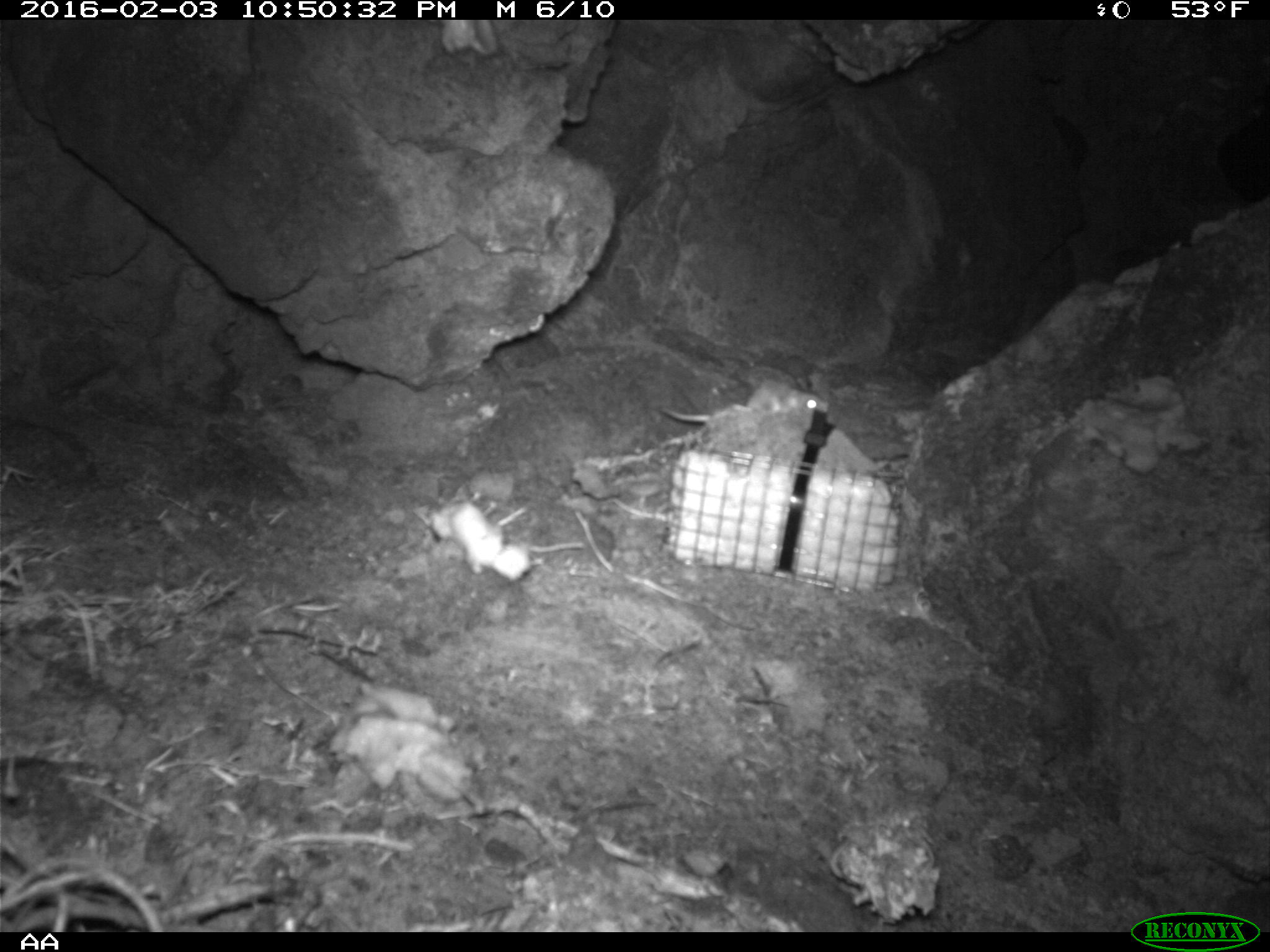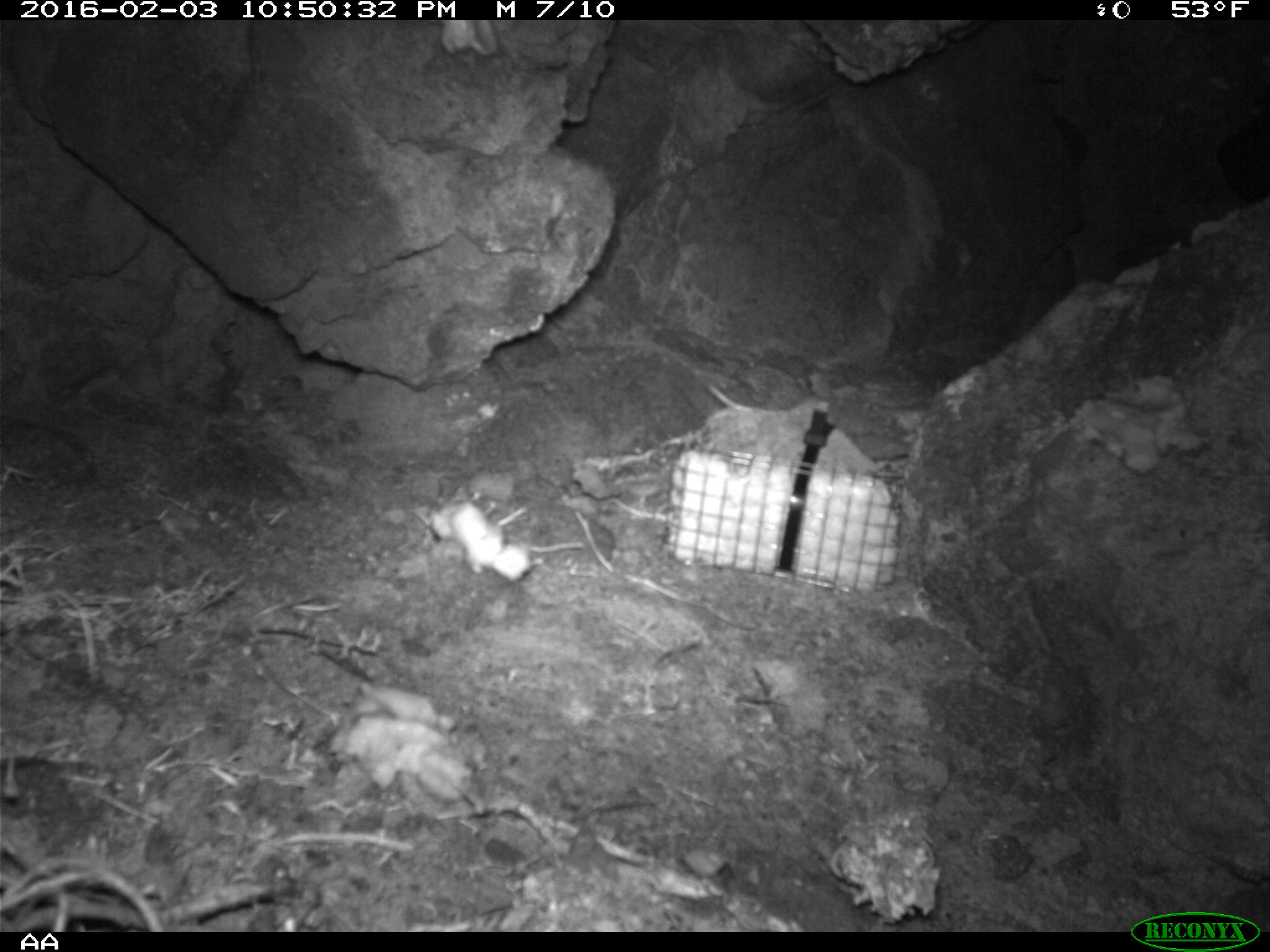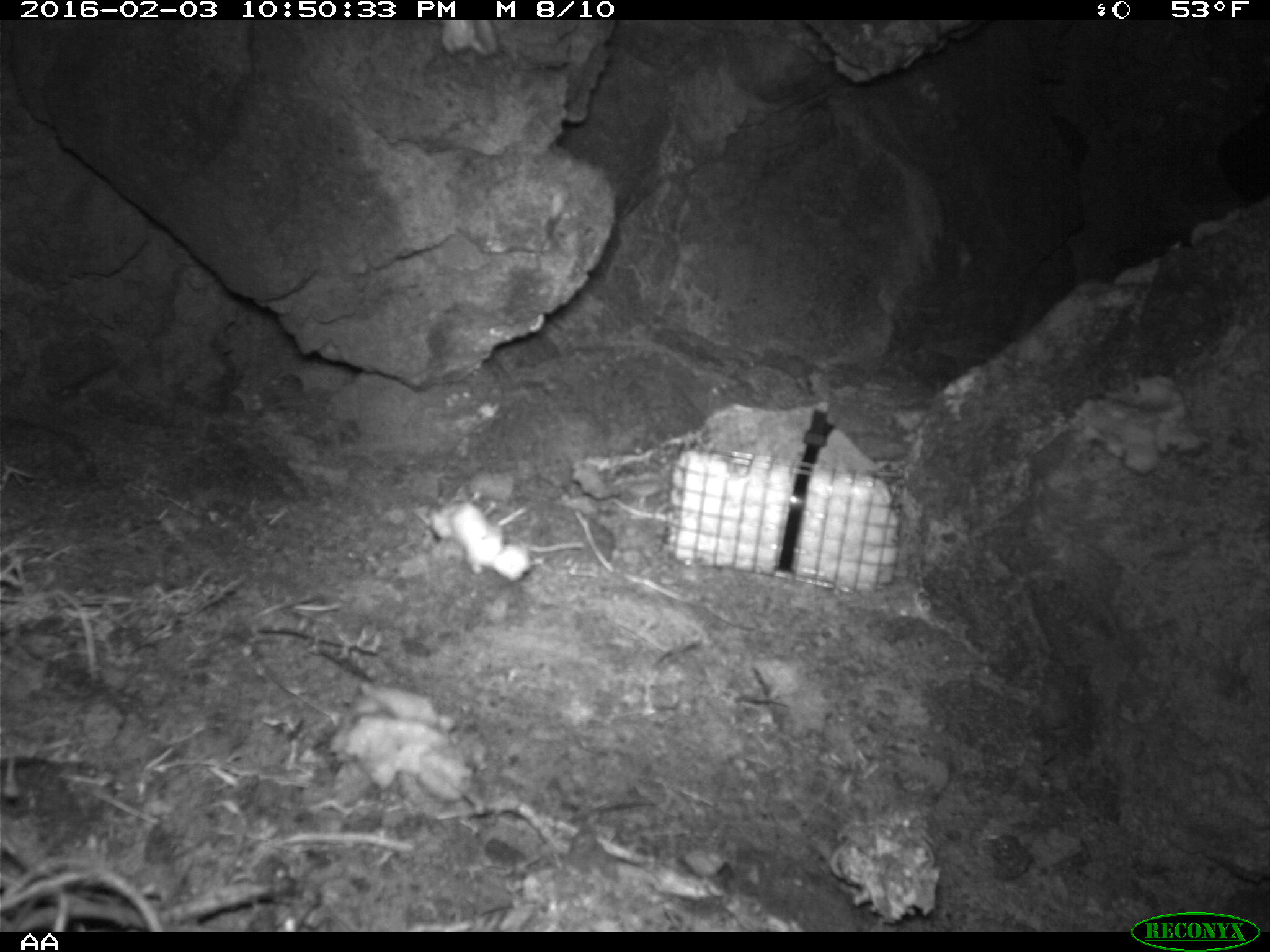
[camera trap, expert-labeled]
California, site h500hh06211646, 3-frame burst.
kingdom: Animalia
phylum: Chordata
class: Mammalia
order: Rodentia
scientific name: Rodentia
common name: rodent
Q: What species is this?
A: Rodent (Rodentia).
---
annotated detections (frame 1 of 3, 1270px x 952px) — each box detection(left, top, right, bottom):
rodent: detection(662, 384, 829, 422)